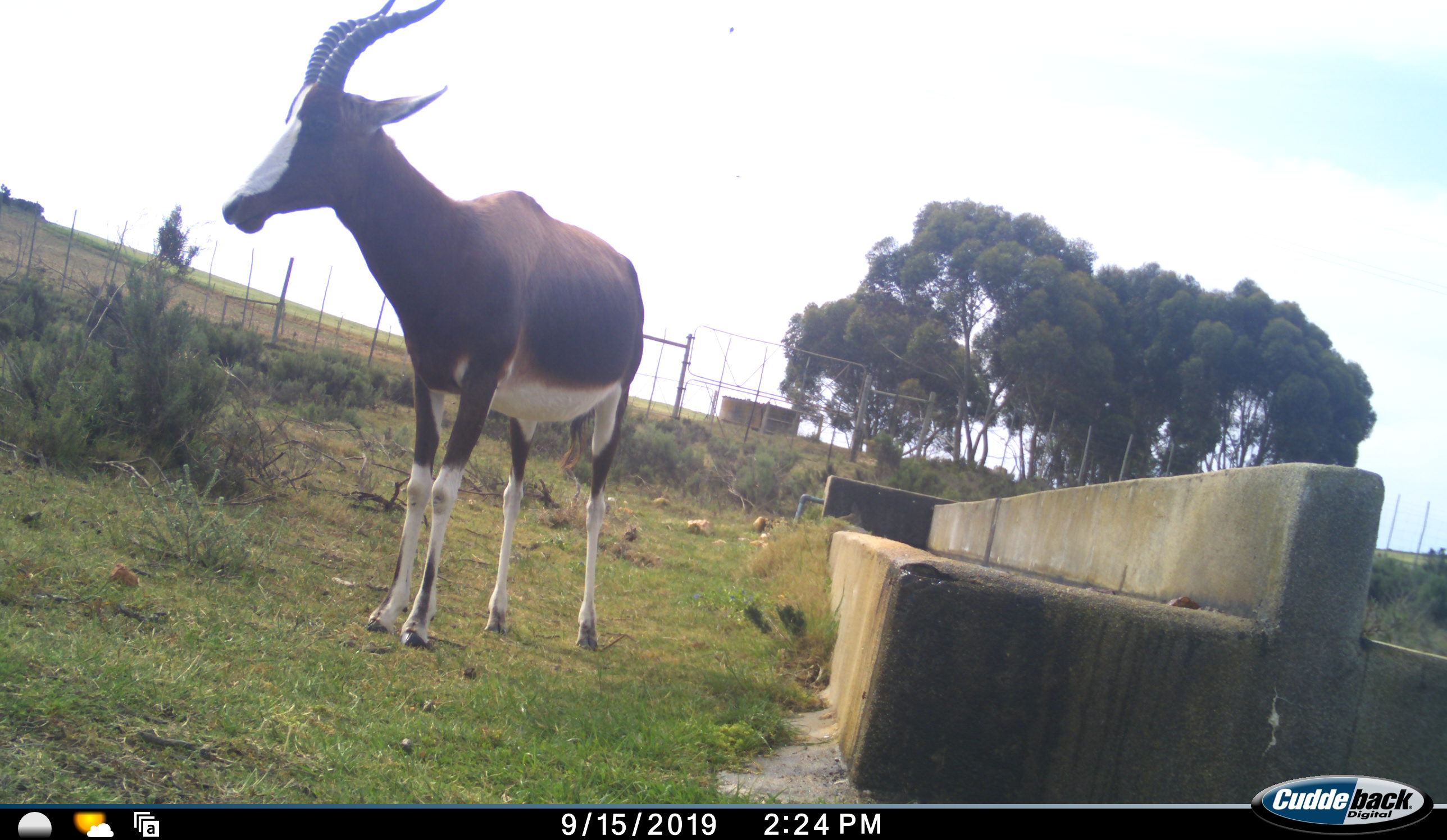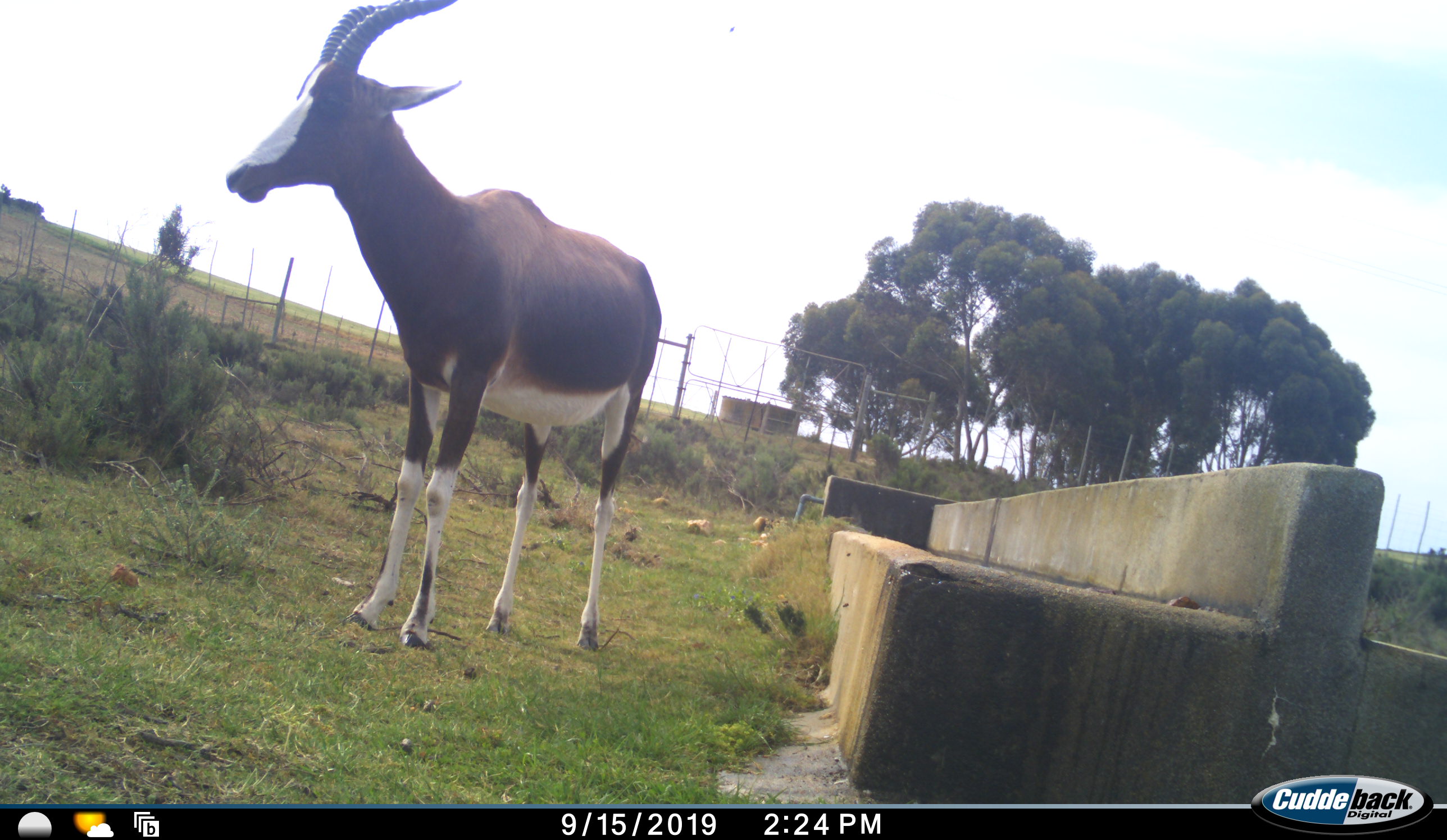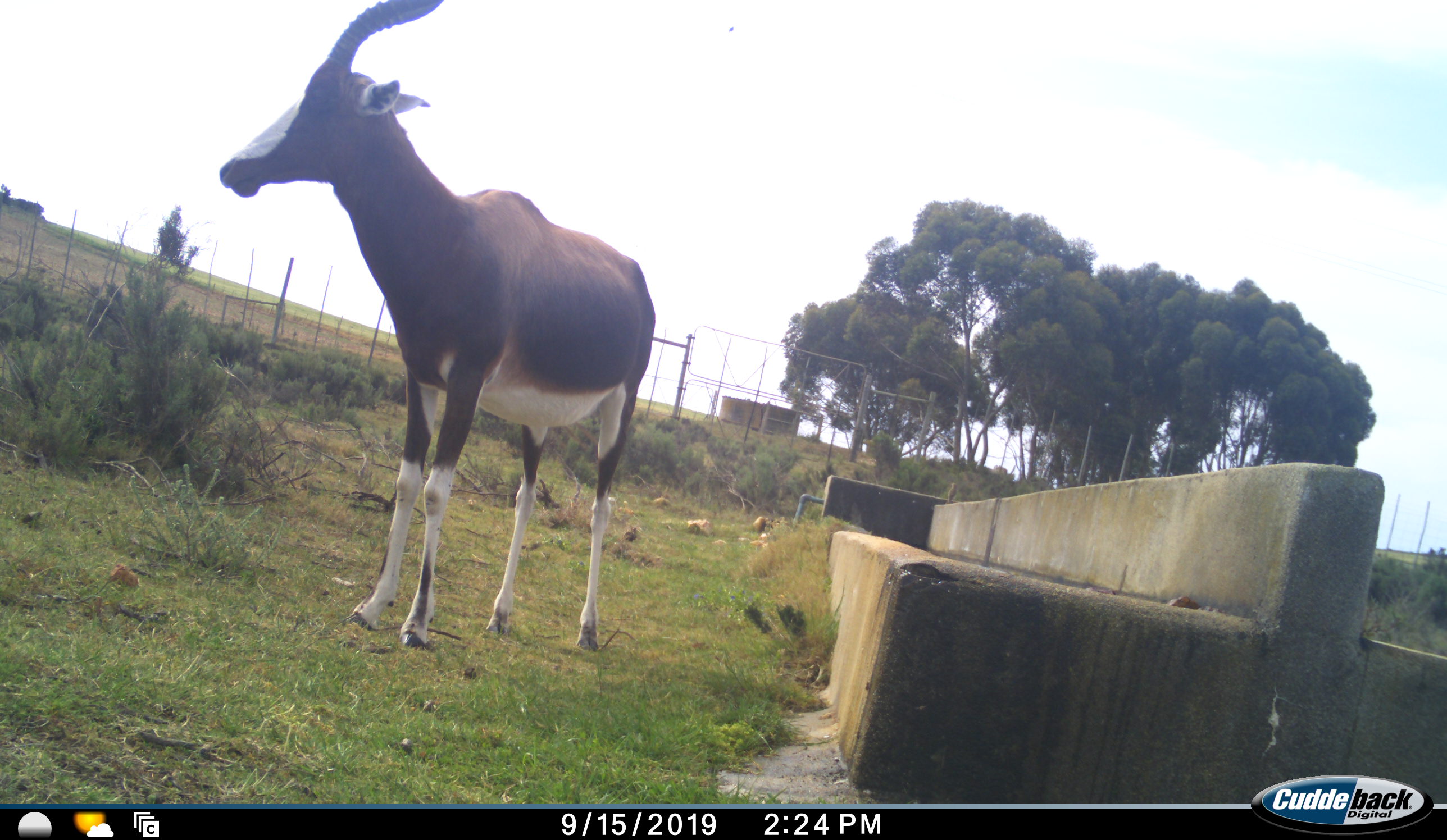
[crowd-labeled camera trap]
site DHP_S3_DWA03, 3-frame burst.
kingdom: Animalia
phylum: Chordata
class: Mammalia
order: Artiodactyla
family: Bovidae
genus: Damaliscus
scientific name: Damaliscus pygargus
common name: bontebok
Bontebok (Damaliscus pygargus), count 1. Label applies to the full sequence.